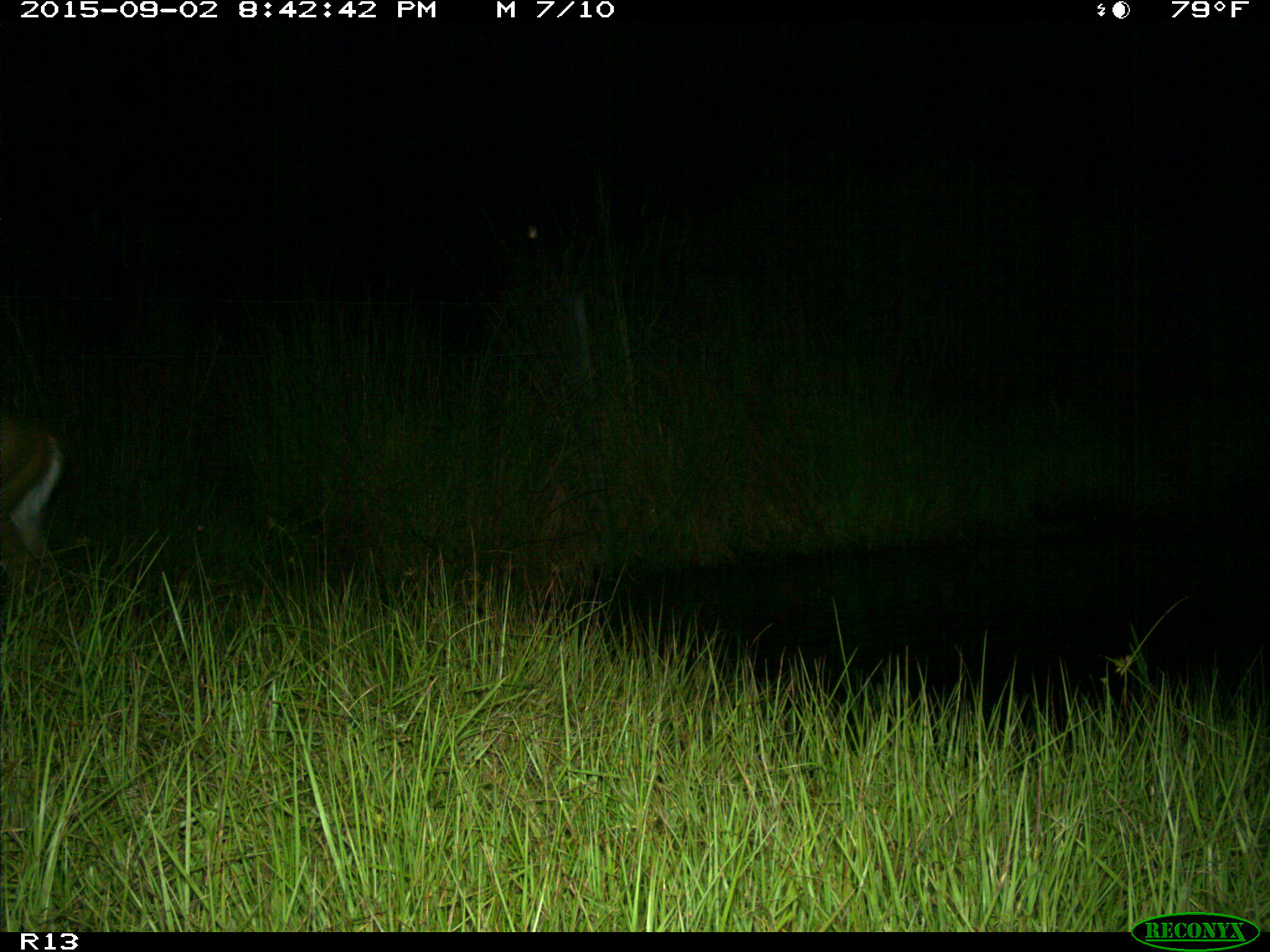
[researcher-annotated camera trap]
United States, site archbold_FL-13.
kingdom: Animalia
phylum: Chordata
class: Mammalia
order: Artiodactyla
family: Cervidae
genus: Odocoileus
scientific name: Odocoileus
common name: deer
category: unidentified deer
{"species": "unidentified deer (deer) (Odocoileus)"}